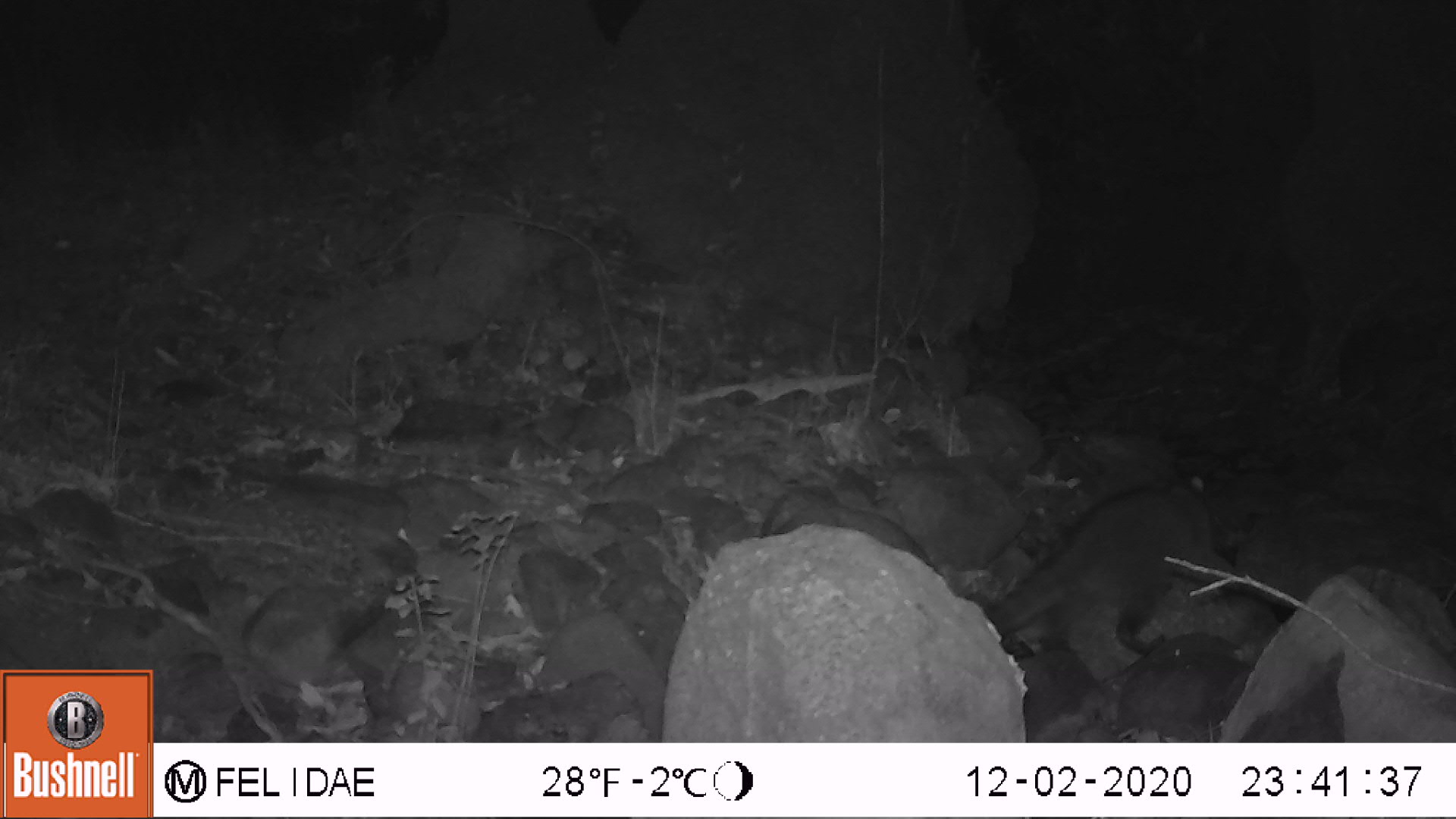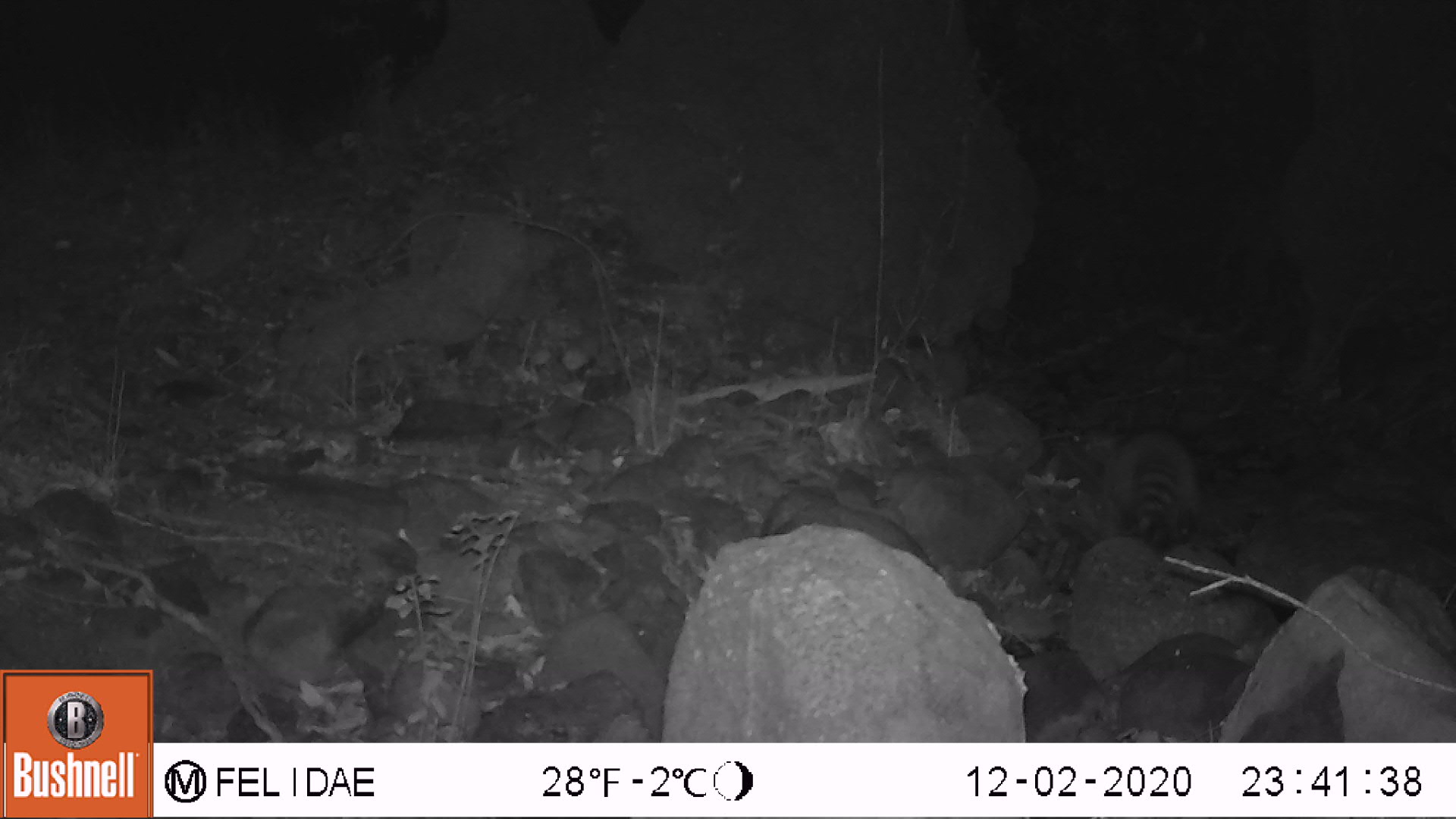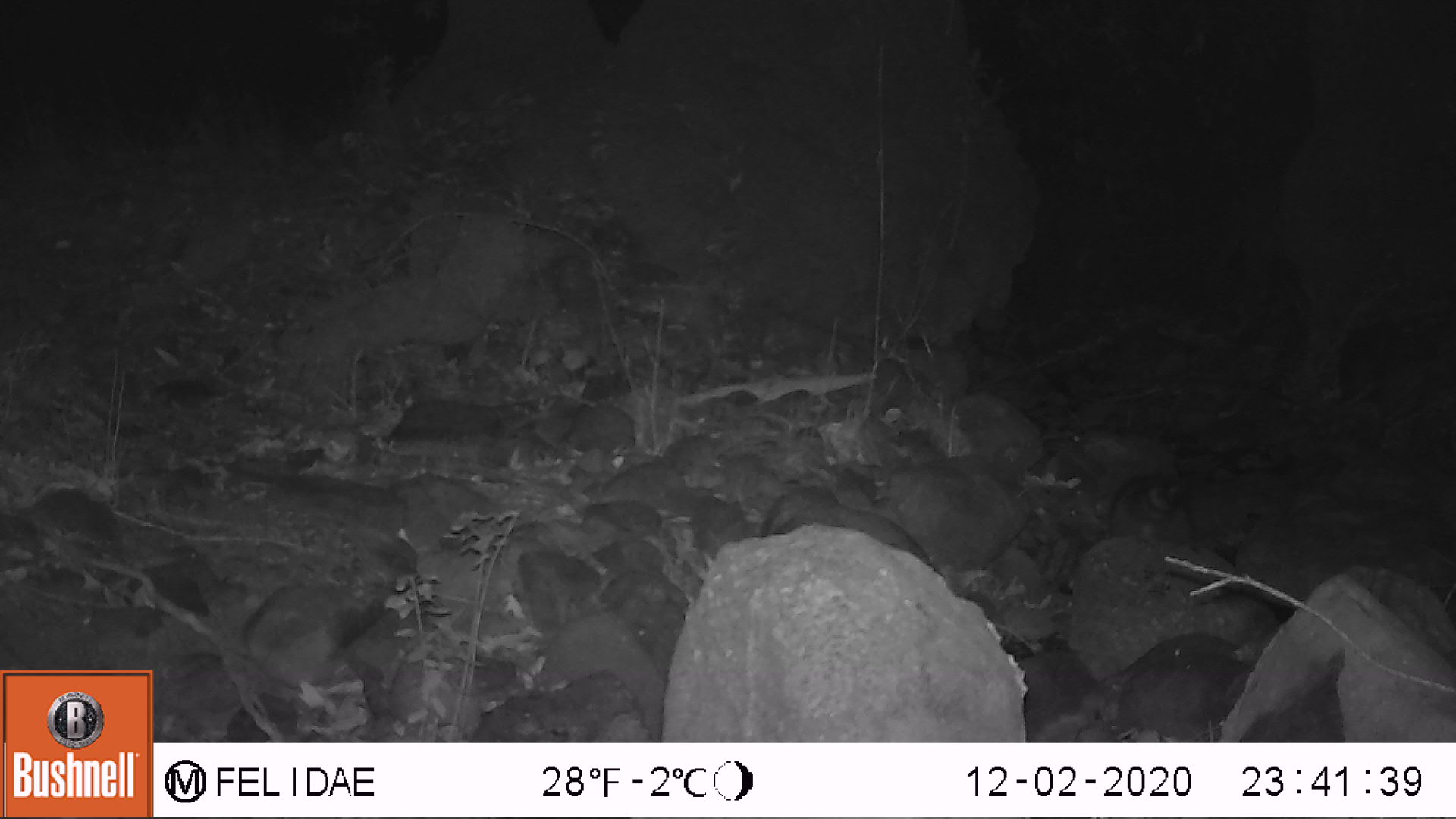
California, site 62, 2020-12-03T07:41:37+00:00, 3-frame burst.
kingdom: Animalia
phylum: Chordata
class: Mammalia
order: Carnivora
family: Procyonidae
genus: Procyon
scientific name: Procyon lotor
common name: raccoon